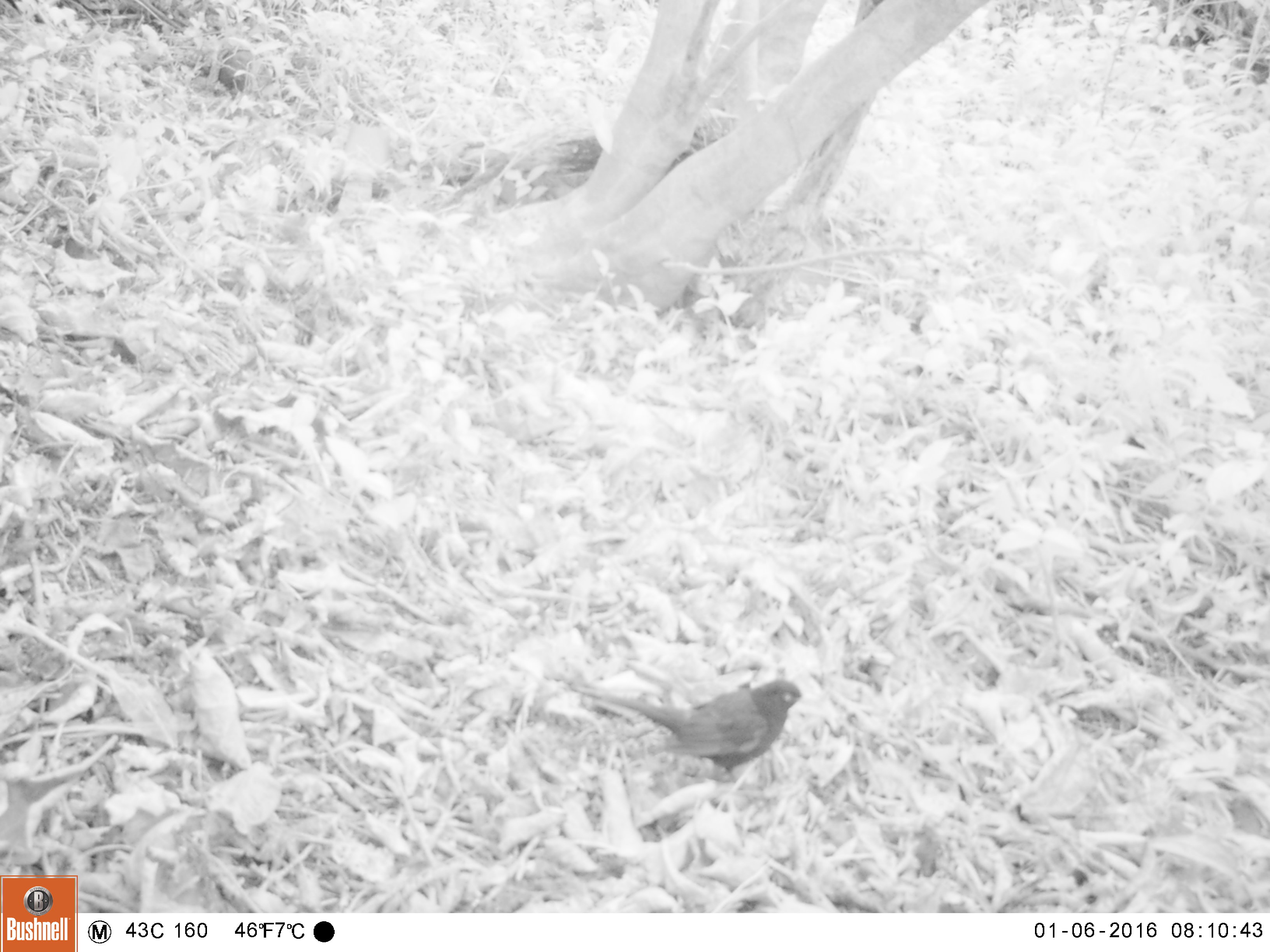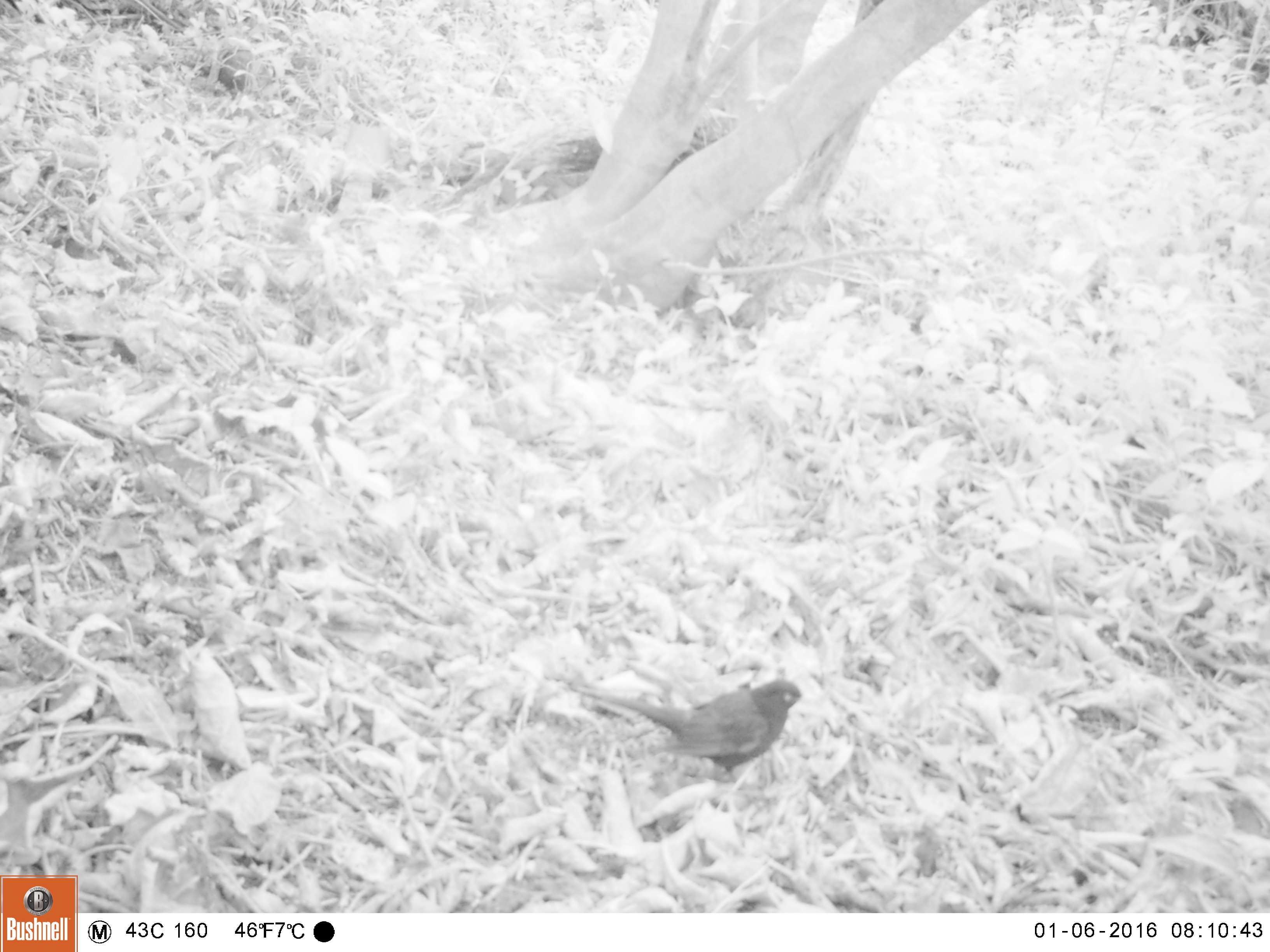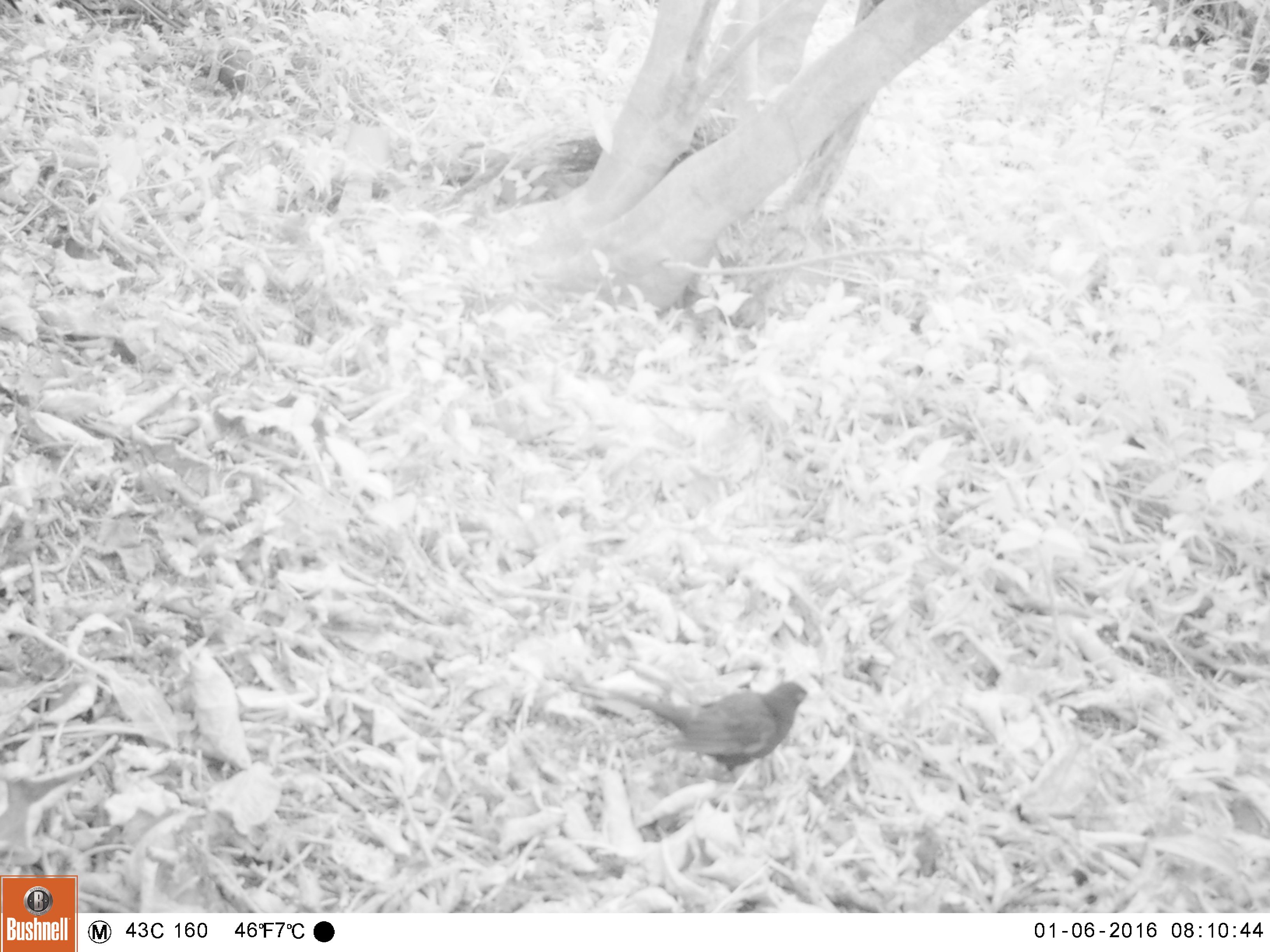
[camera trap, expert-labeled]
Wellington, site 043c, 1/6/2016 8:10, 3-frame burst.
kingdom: Animalia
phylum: Chordata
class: Aves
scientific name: Aves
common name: bird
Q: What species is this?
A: Bird (Aves).